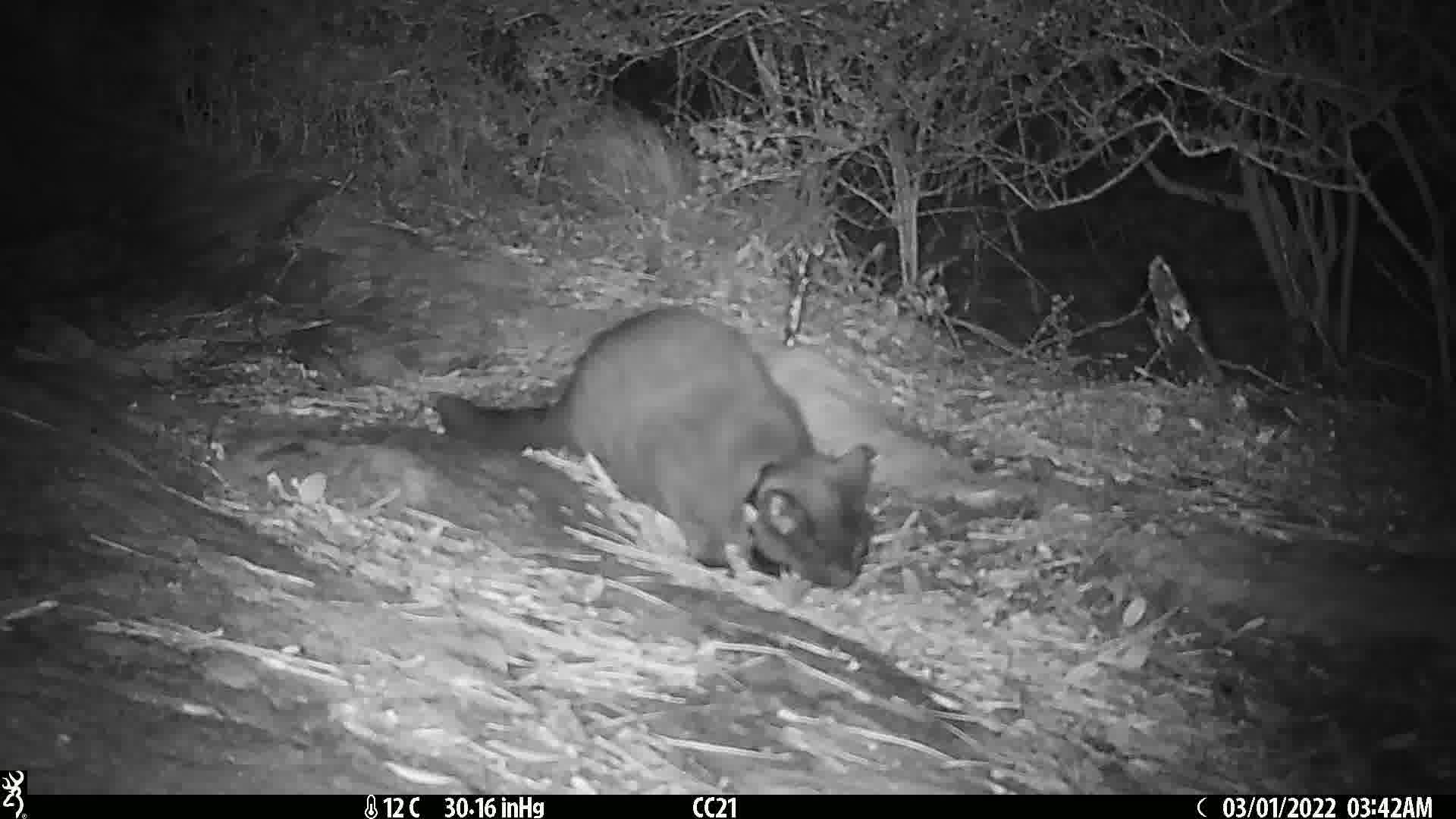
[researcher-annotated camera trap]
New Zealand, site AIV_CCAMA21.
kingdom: Animalia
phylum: Chordata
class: Mammalia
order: Carnivora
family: Felidae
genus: Felis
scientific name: Felis catus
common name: domestic cat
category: cat